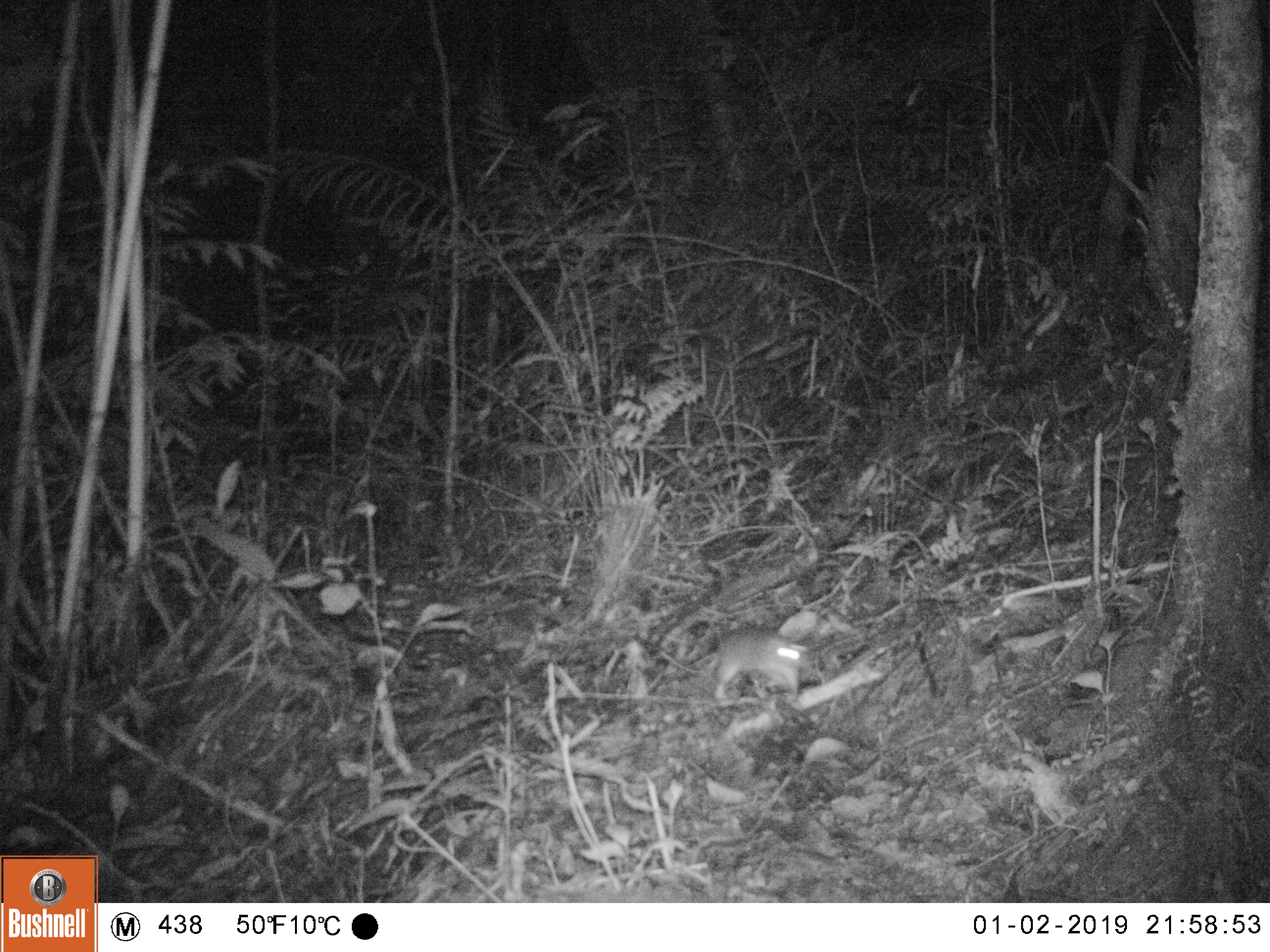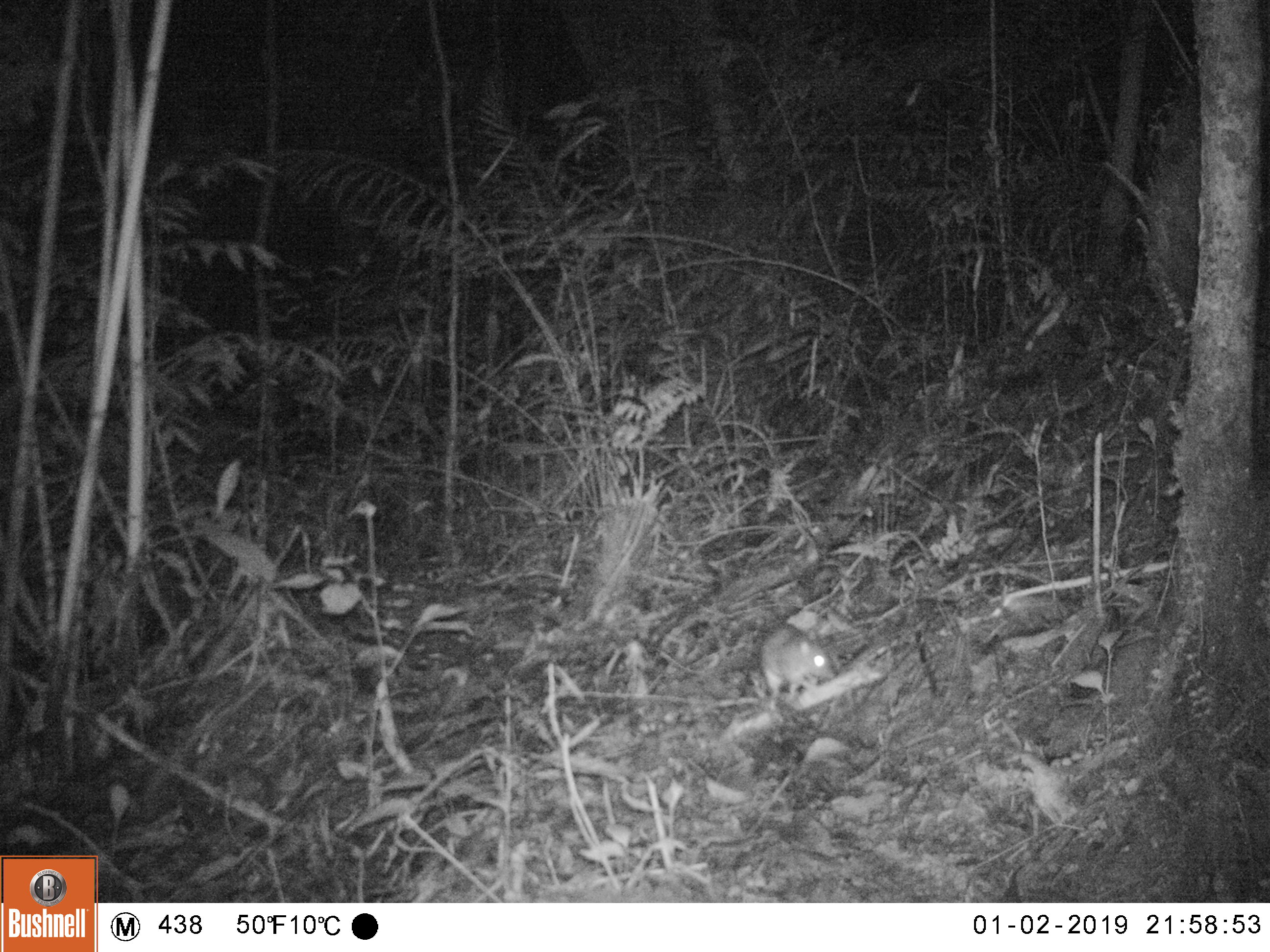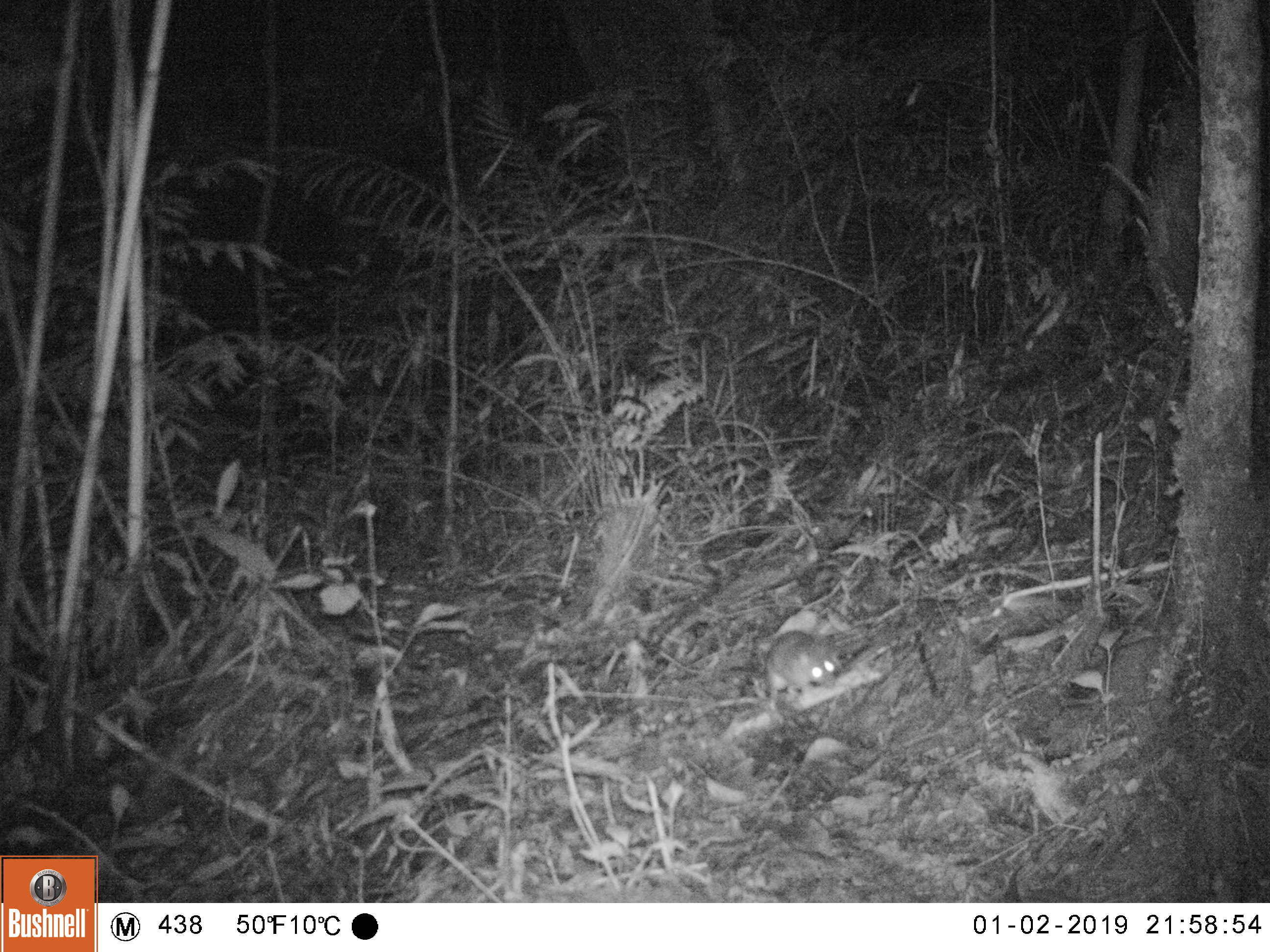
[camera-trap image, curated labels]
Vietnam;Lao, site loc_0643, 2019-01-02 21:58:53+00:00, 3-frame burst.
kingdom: Animalia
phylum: Chordata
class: Mammalia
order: Rodentia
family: Muridae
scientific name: Muridae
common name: old-world mice and rats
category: unidentified murid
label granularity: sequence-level